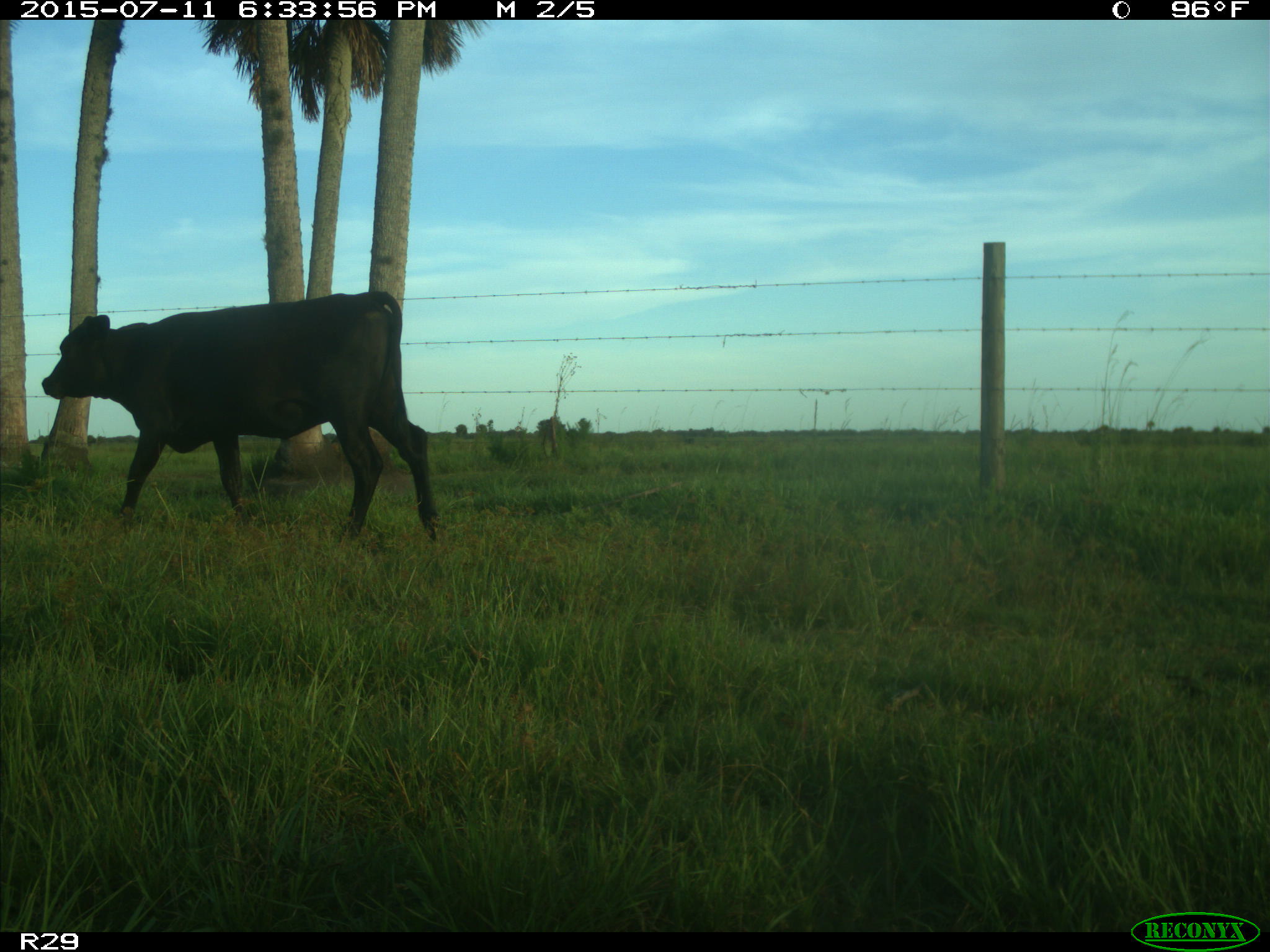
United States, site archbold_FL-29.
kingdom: Animalia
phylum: Chordata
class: Mammalia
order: Artiodactyla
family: Bovidae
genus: Bos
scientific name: Bos taurus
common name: domestic cow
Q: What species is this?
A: Bos taurus (domestic cow).